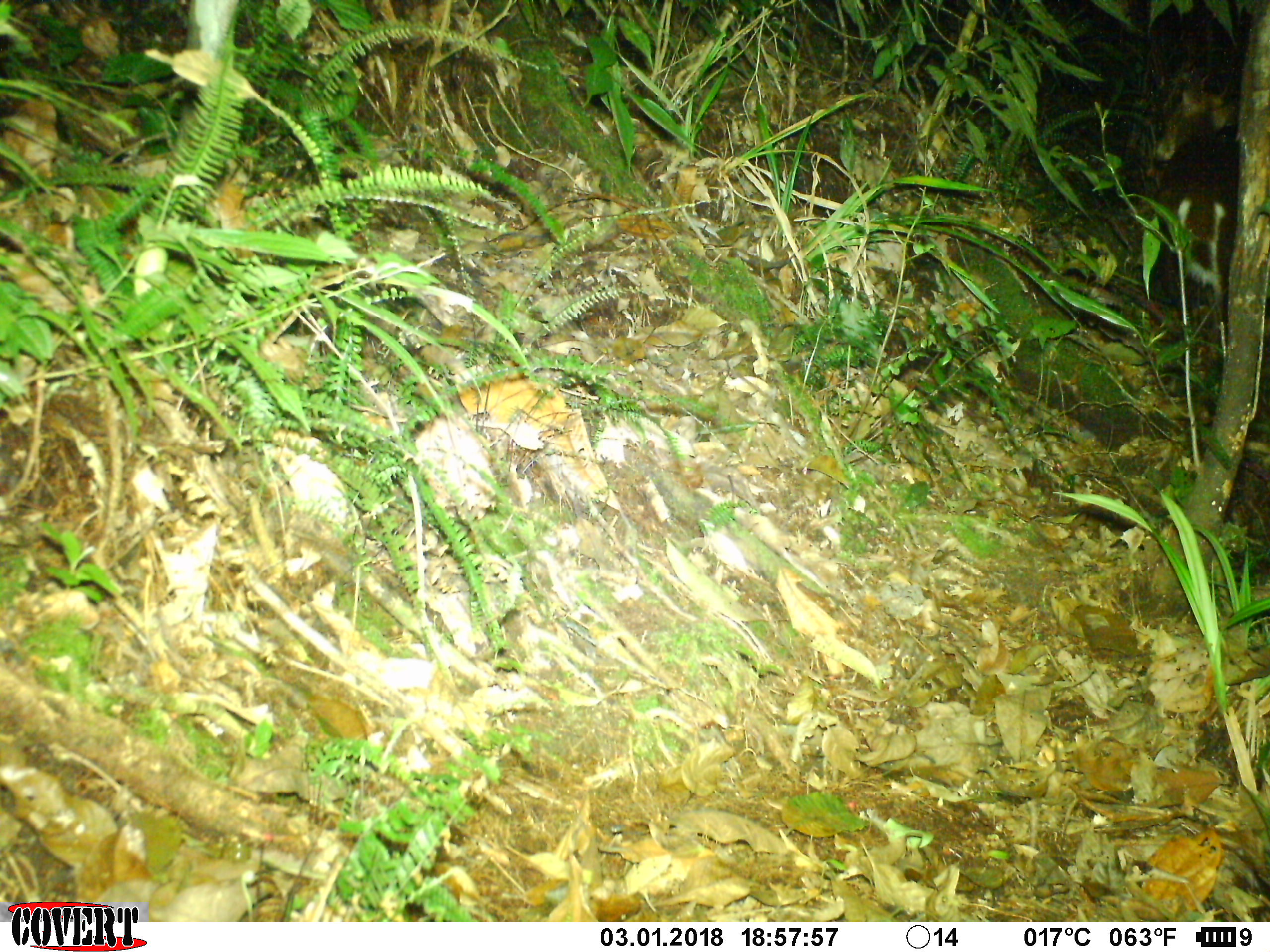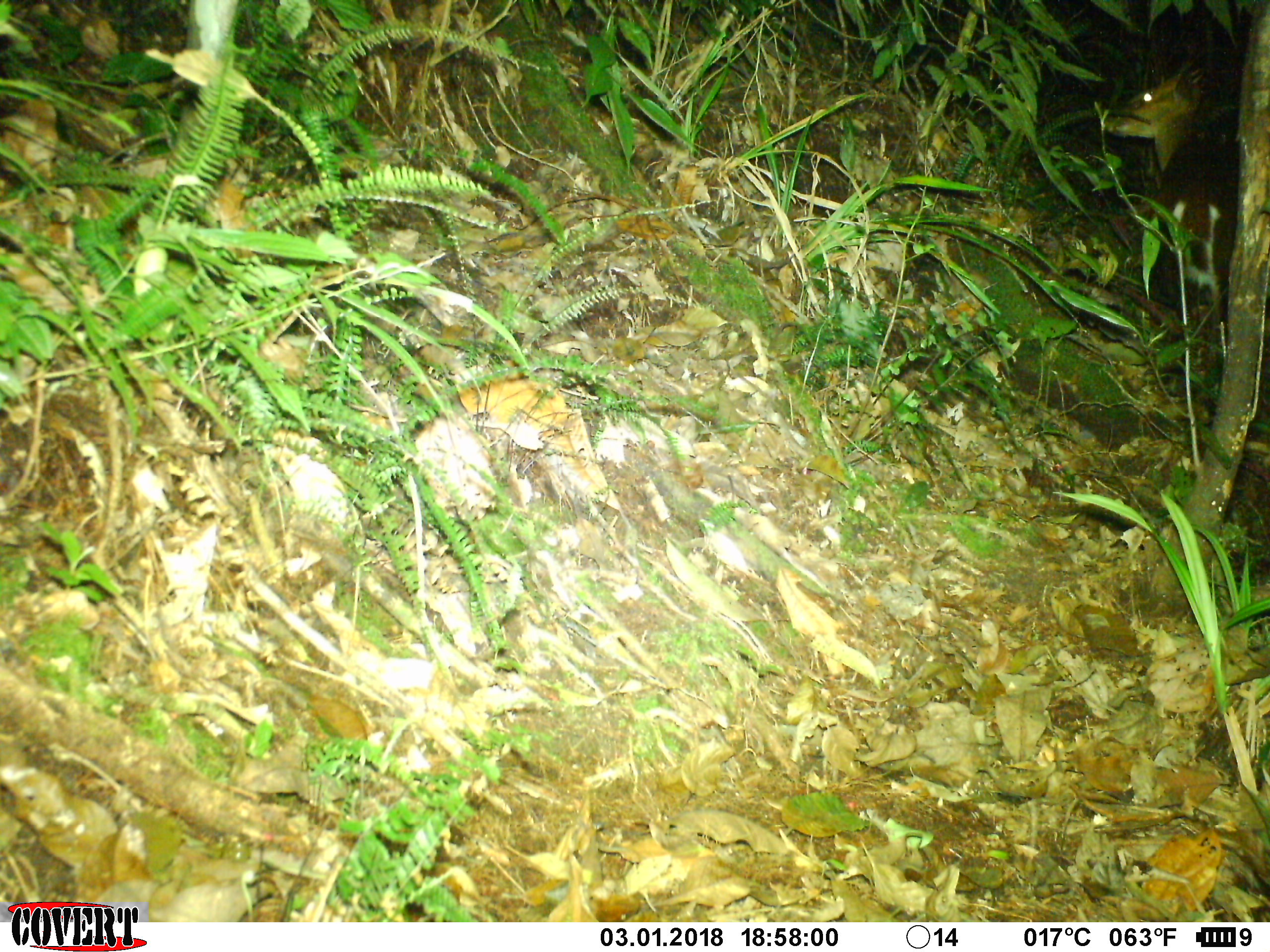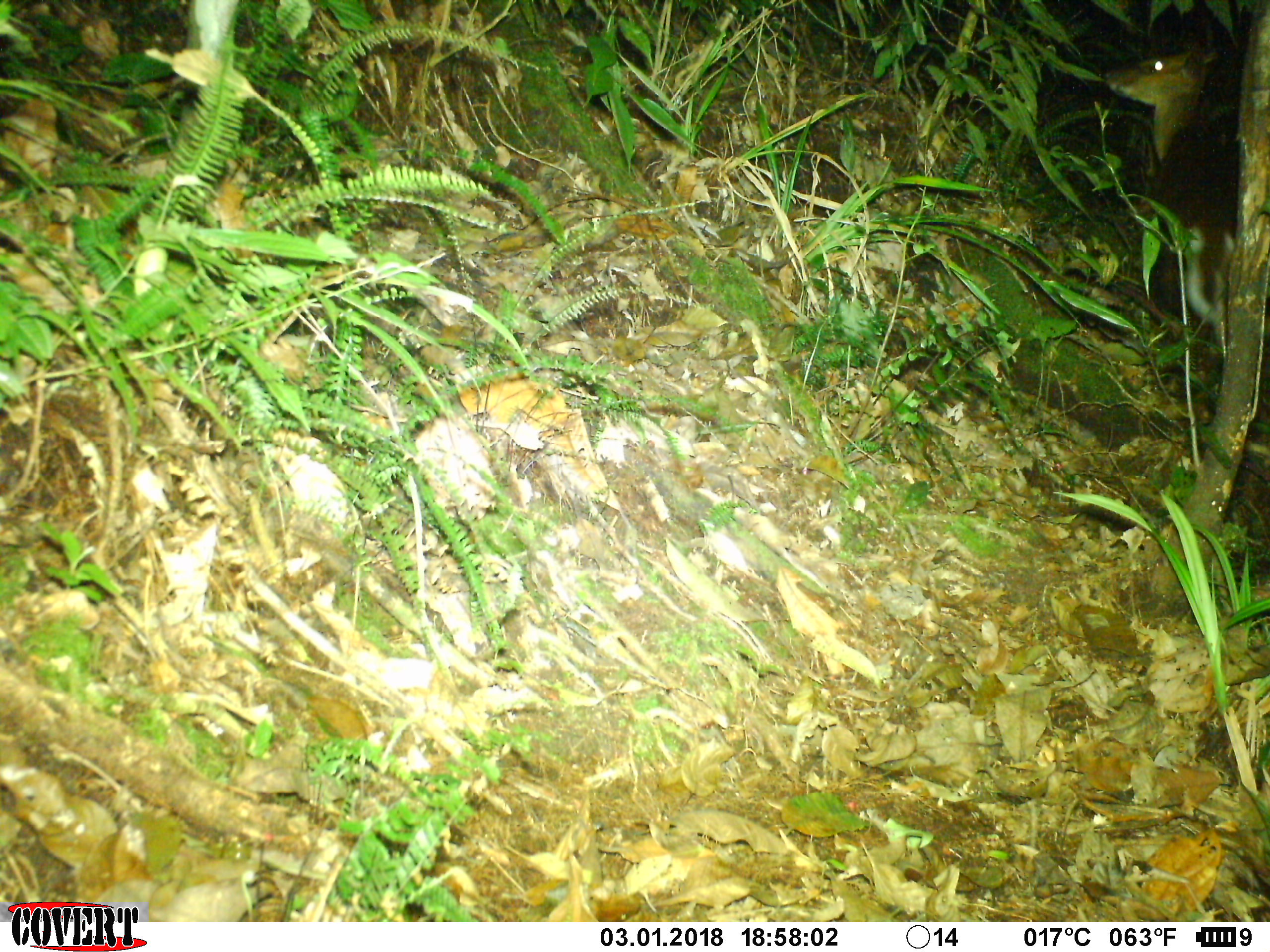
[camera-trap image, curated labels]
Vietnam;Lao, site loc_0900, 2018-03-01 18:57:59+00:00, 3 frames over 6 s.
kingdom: Animalia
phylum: Chordata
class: Mammalia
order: Artiodactyla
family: Cervidae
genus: Muntiacus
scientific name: Muntiacus rooseveltorum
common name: roosevelt's muntjac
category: roosevelts muntjac group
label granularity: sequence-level